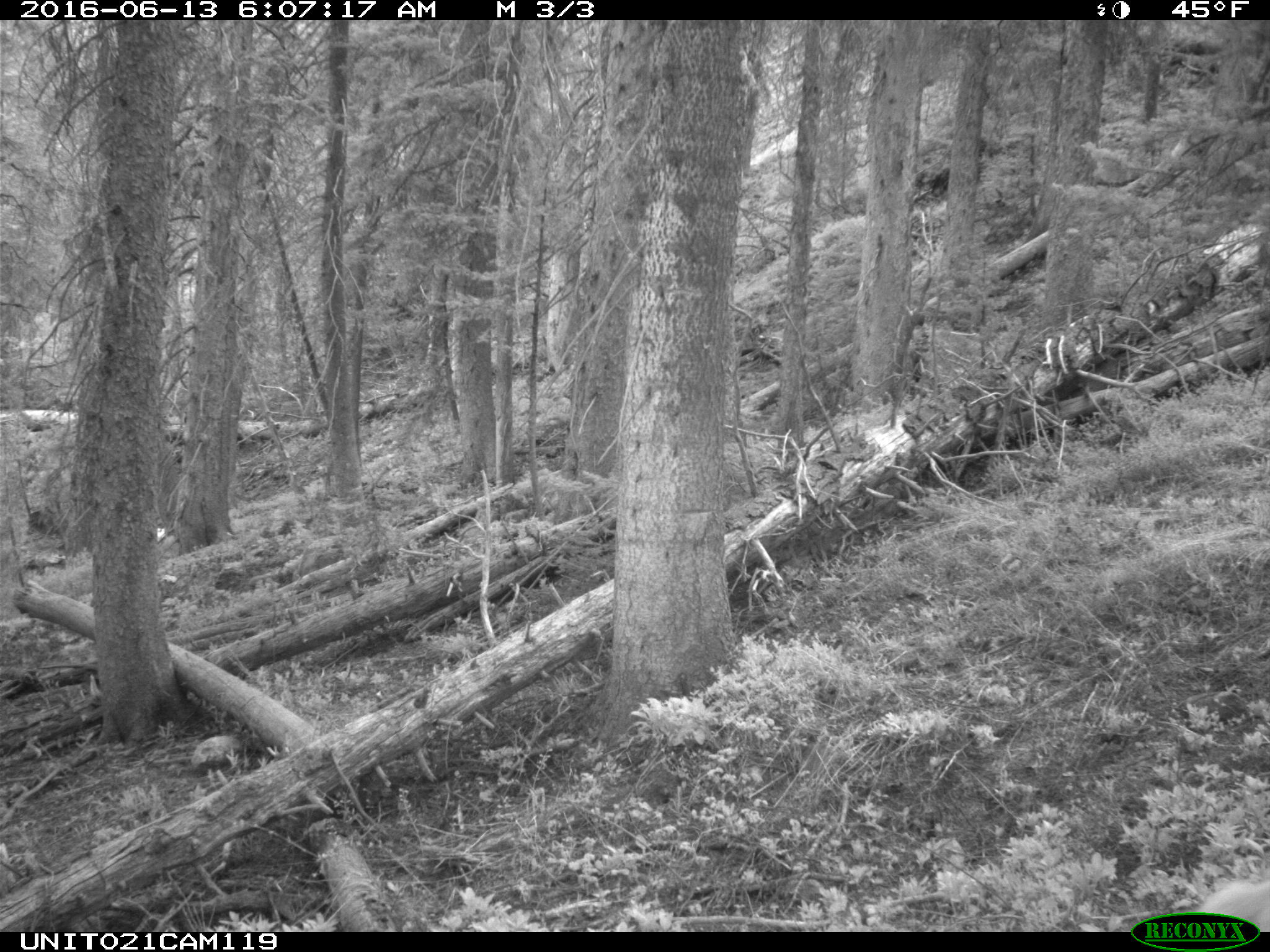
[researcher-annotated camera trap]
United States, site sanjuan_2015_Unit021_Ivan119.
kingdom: Animalia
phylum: Chordata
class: Mammalia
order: Artiodactyla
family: Cervidae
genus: Cervus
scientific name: Cervus elaphus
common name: red deer